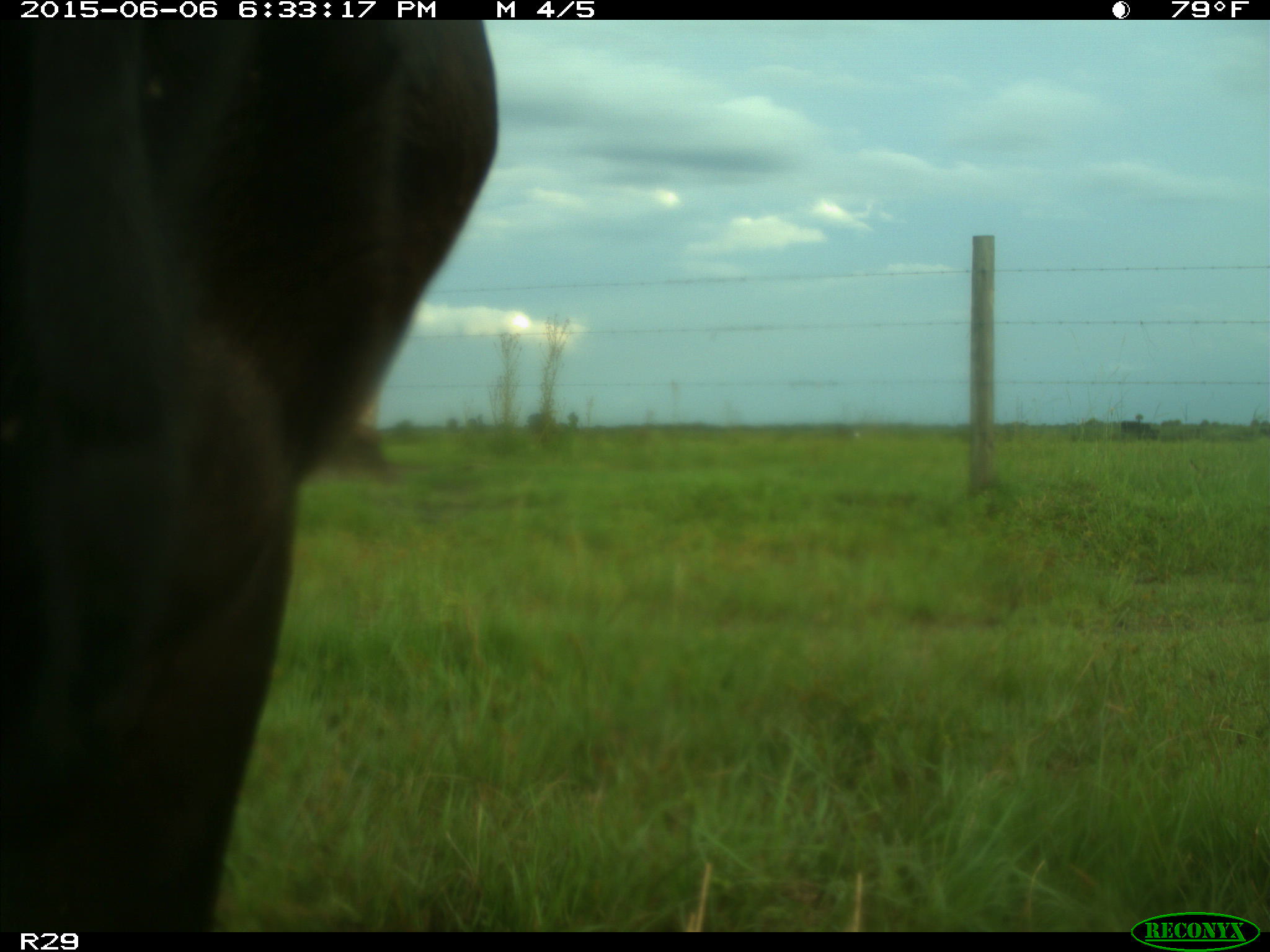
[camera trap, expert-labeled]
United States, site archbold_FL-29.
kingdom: Animalia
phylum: Chordata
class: Mammalia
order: Artiodactyla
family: Bovidae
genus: Bos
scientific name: Bos taurus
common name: domestic cow